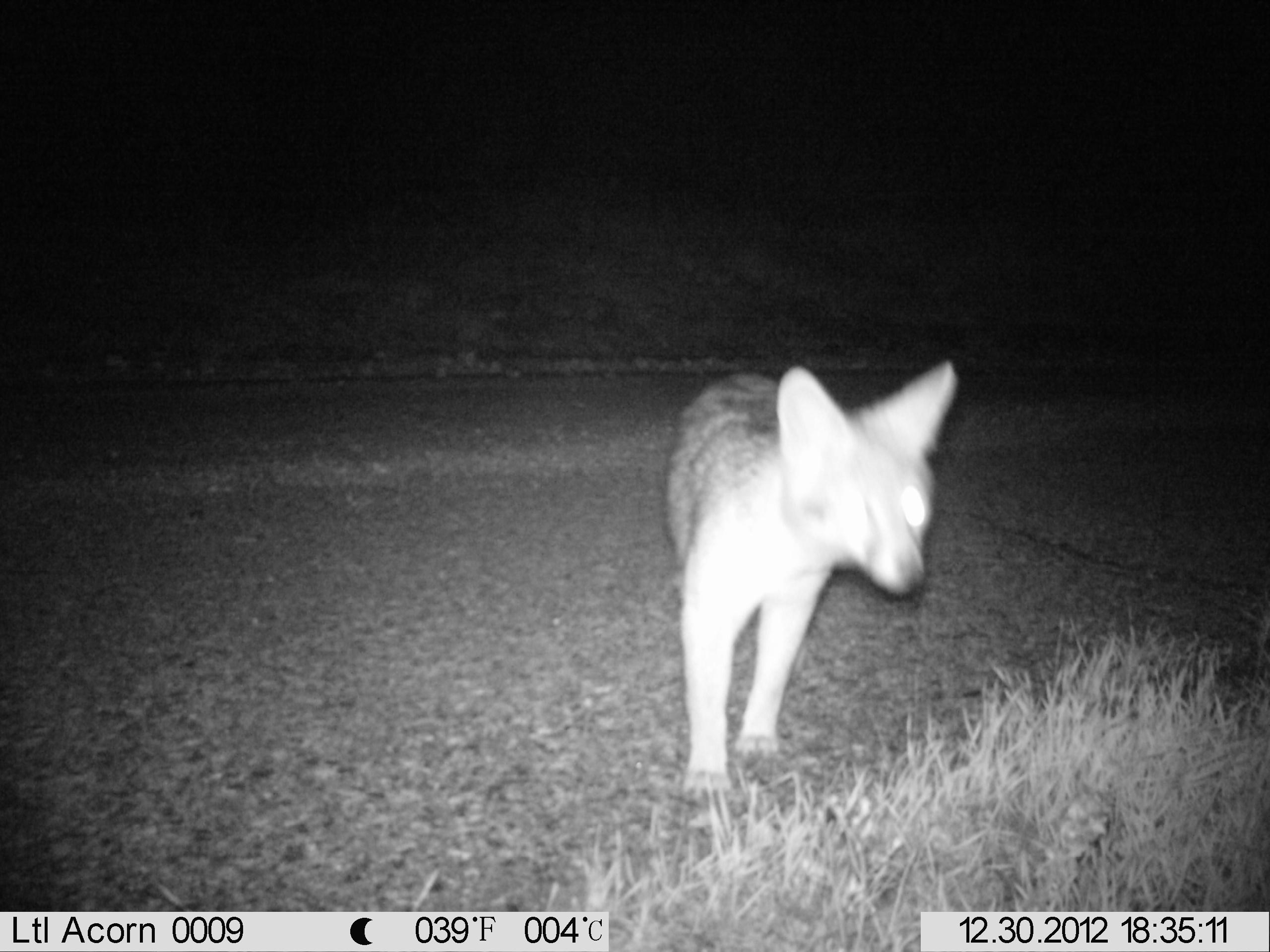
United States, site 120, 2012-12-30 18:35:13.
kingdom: Animalia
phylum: Chordata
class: Mammalia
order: Carnivora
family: Canidae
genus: Urocyon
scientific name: Urocyon cinereoargenteus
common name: gray fox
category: fox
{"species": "fox (gray fox) (Urocyon cinereoargenteus)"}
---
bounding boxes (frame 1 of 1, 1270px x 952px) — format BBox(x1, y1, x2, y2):
fox: BBox(654, 332, 973, 795)